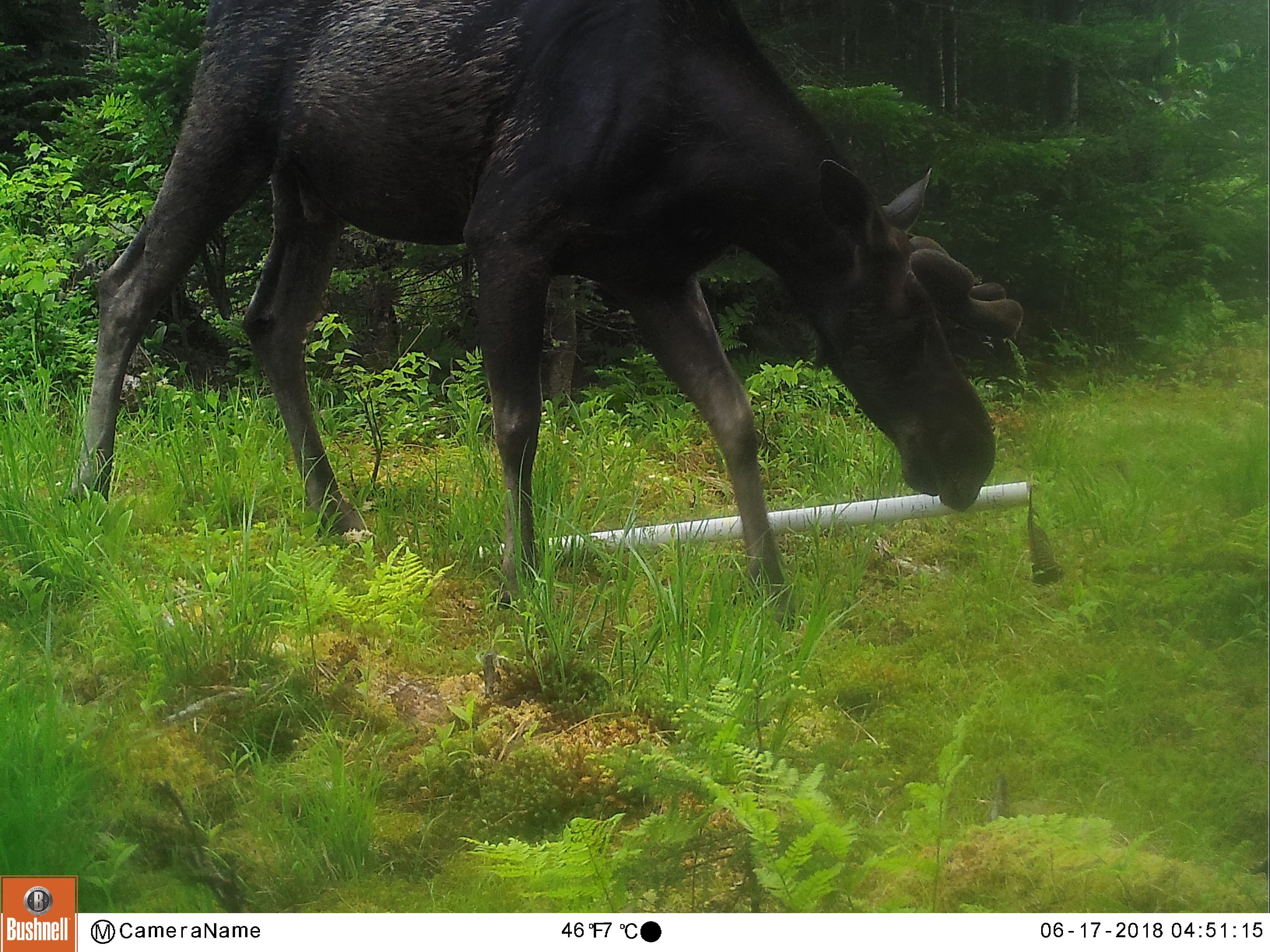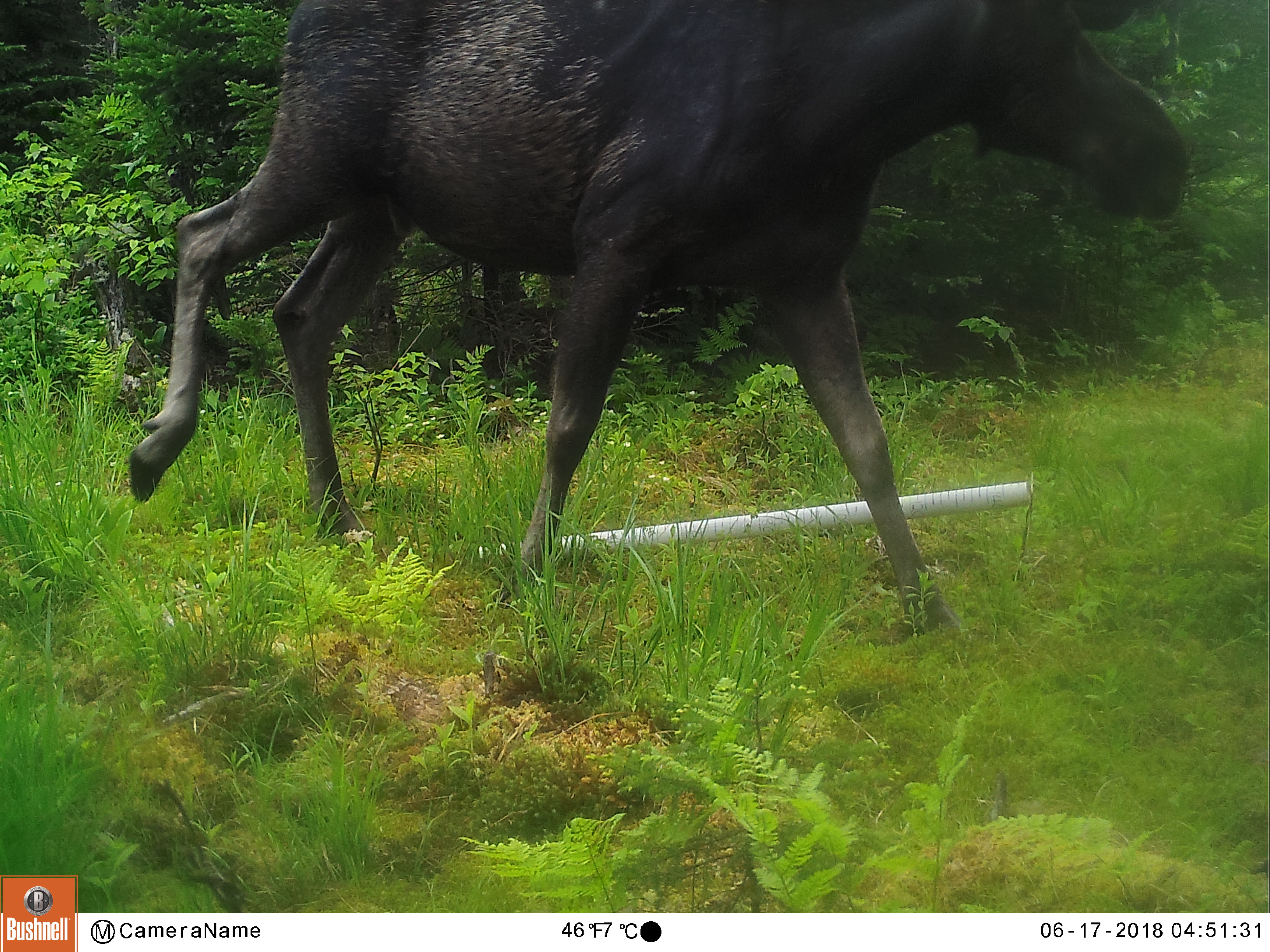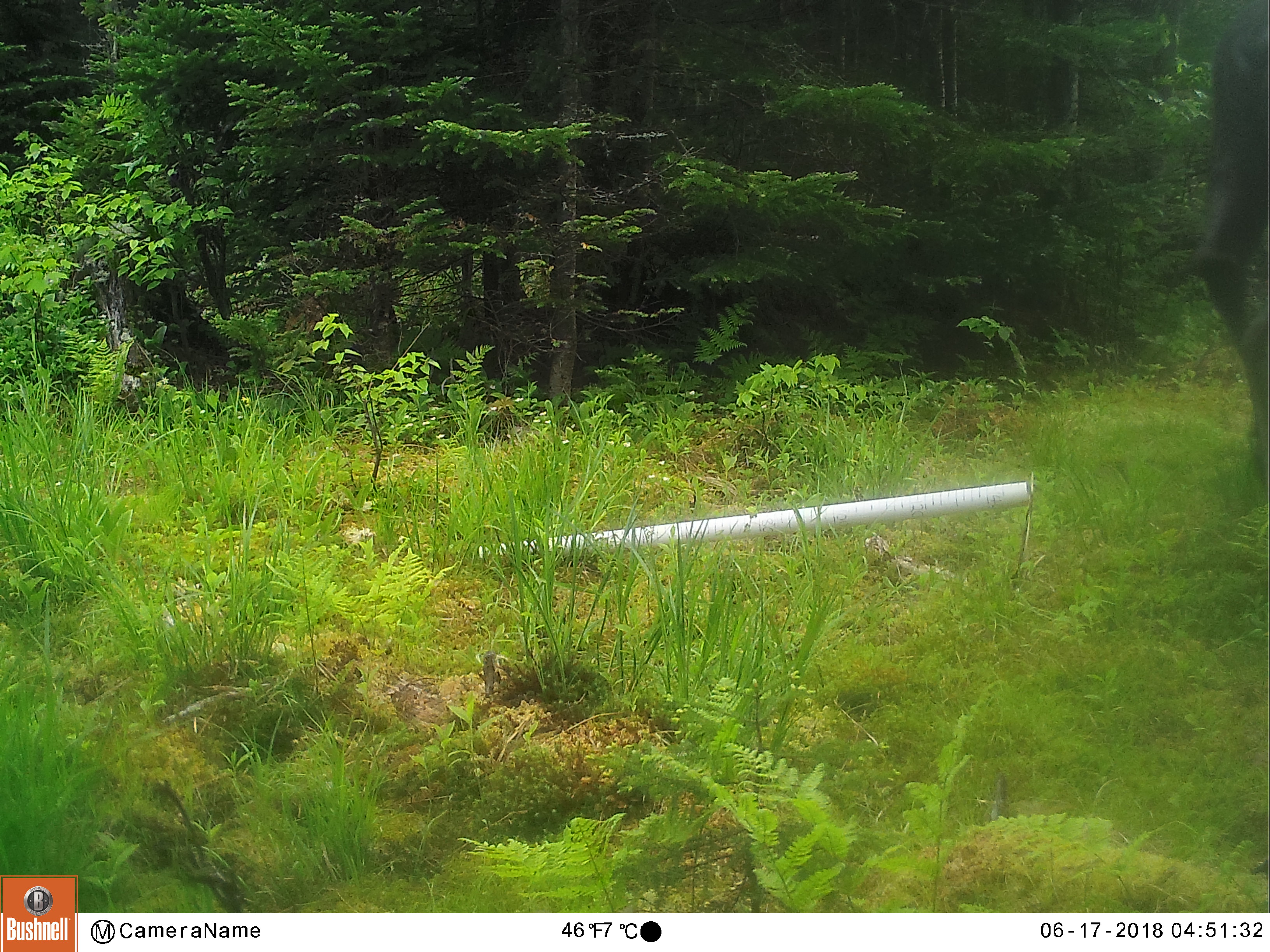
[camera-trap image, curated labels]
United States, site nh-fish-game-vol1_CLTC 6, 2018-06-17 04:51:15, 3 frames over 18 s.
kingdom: Animalia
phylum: Chordata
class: Mammalia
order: Artiodactyla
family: Cervidae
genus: Alces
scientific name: Alces alces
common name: moose